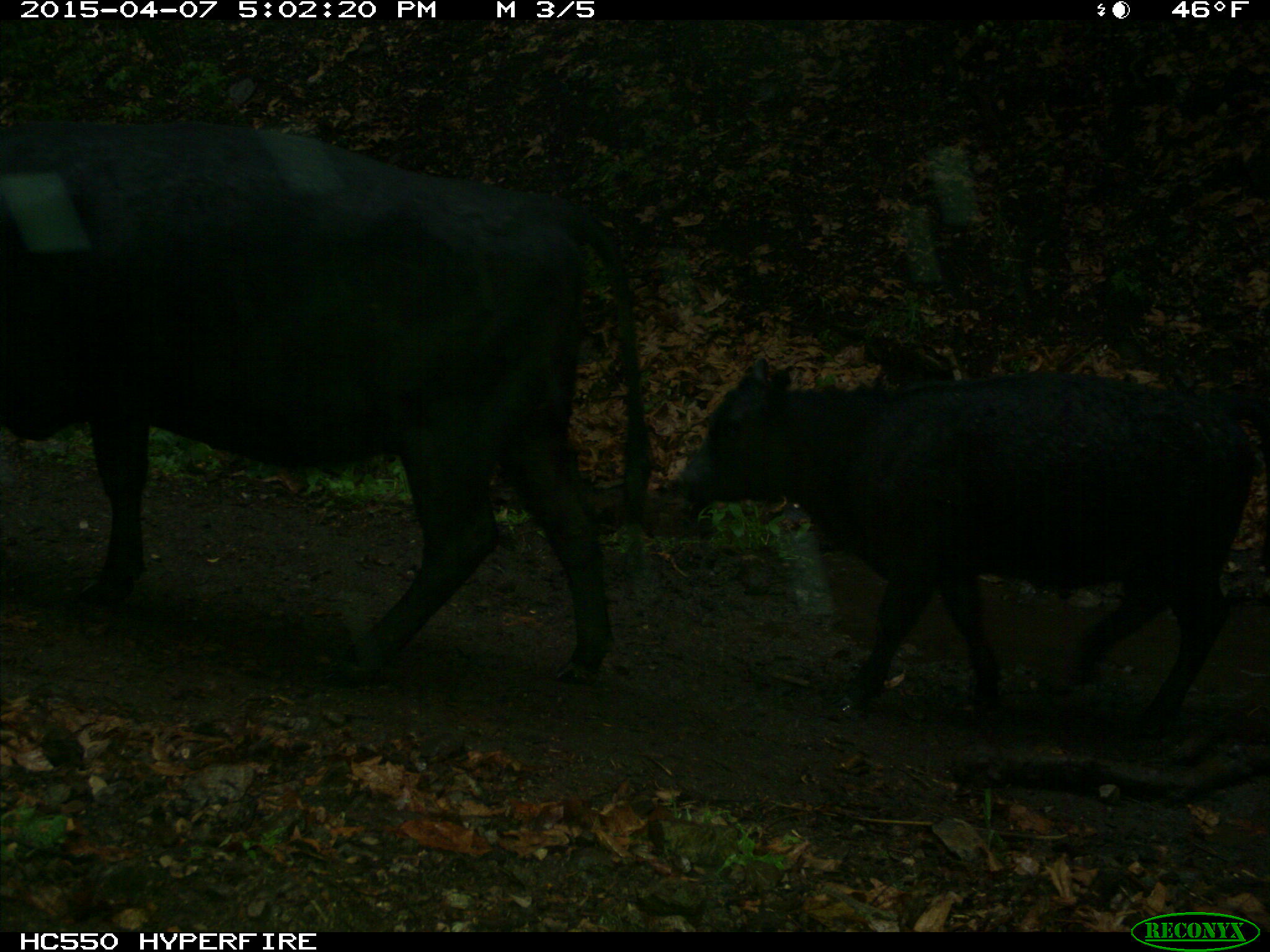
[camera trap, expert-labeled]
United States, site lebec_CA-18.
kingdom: Animalia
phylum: Chordata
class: Mammalia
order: Artiodactyla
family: Bovidae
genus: Bos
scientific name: Bos taurus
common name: domestic cow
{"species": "Bos taurus (domestic cow)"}